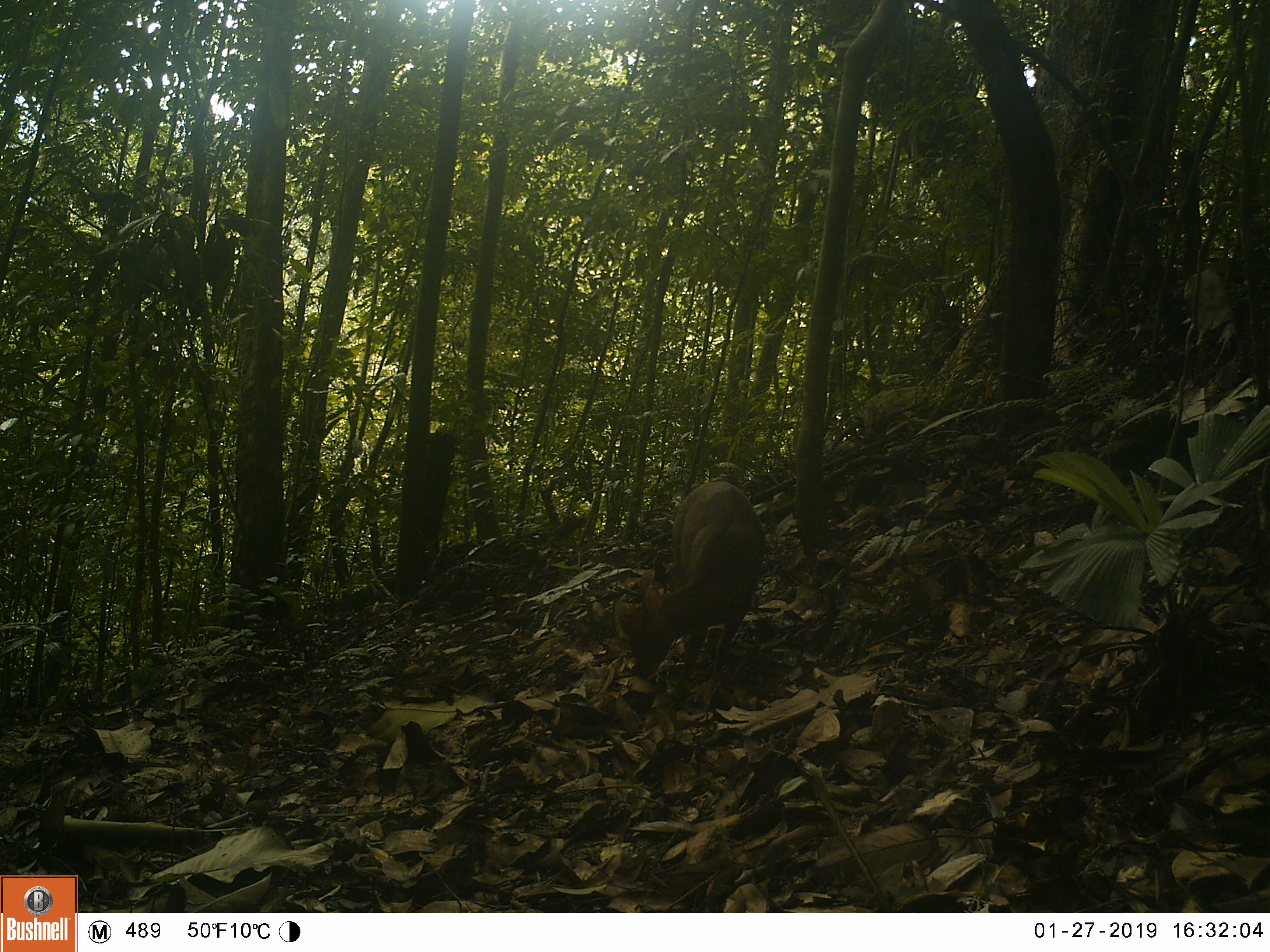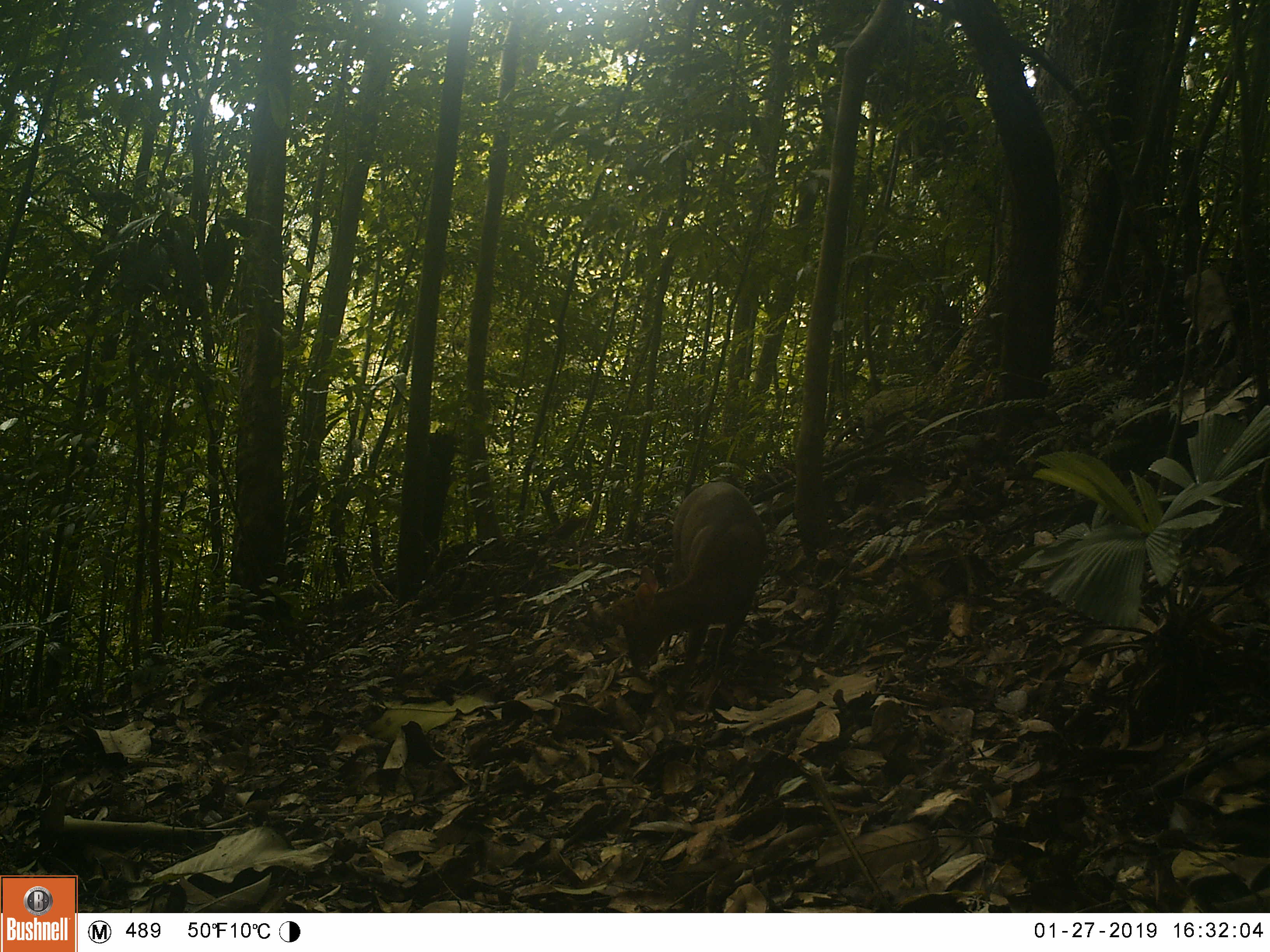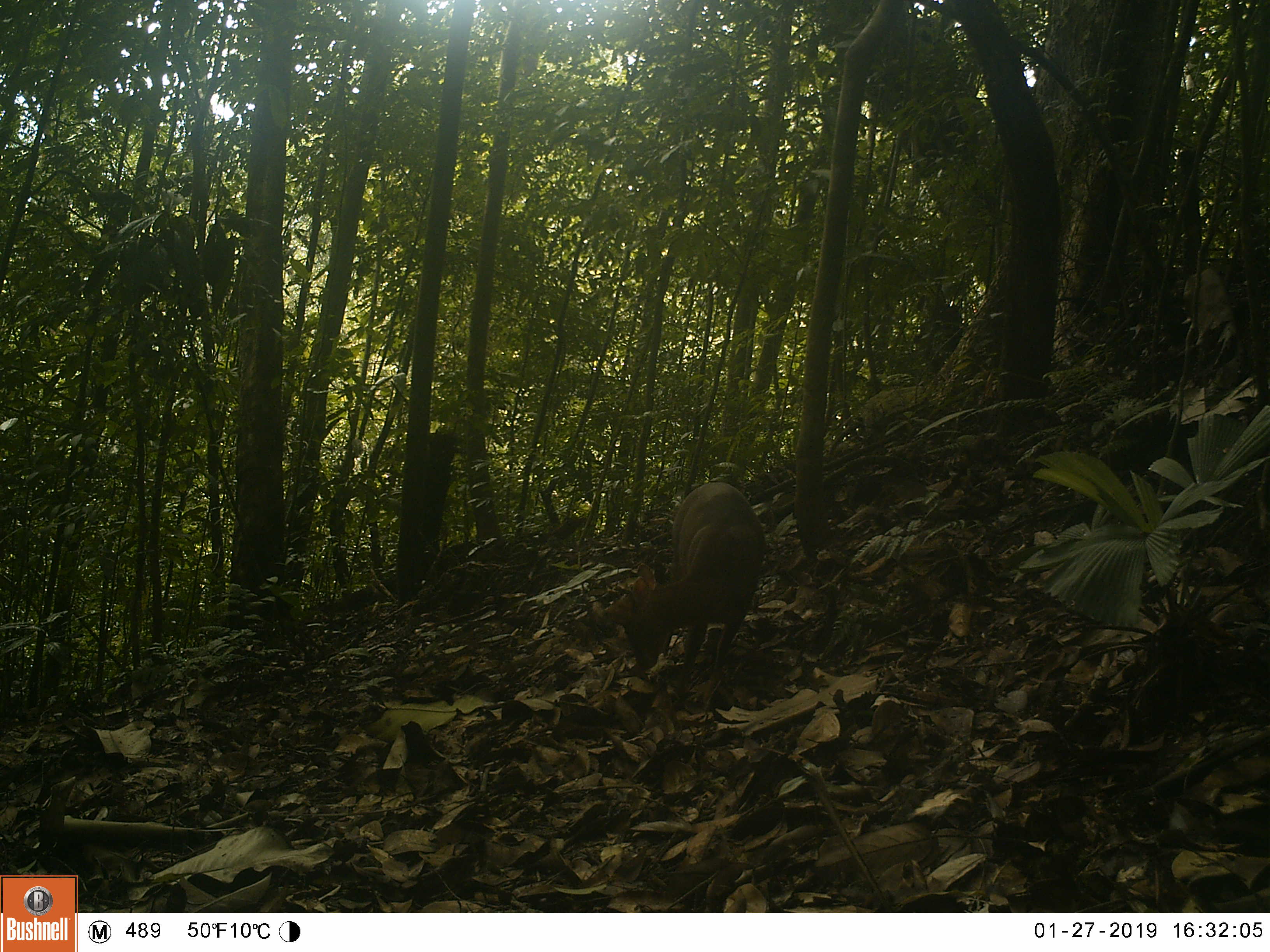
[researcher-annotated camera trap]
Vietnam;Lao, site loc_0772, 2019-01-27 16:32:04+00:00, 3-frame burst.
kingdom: Animalia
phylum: Chordata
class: Mammalia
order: Artiodactyla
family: Cervidae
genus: Muntiacus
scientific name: Muntiacus rooseveltorum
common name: roosevelt's muntjac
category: roosevelts muntjac group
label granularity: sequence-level